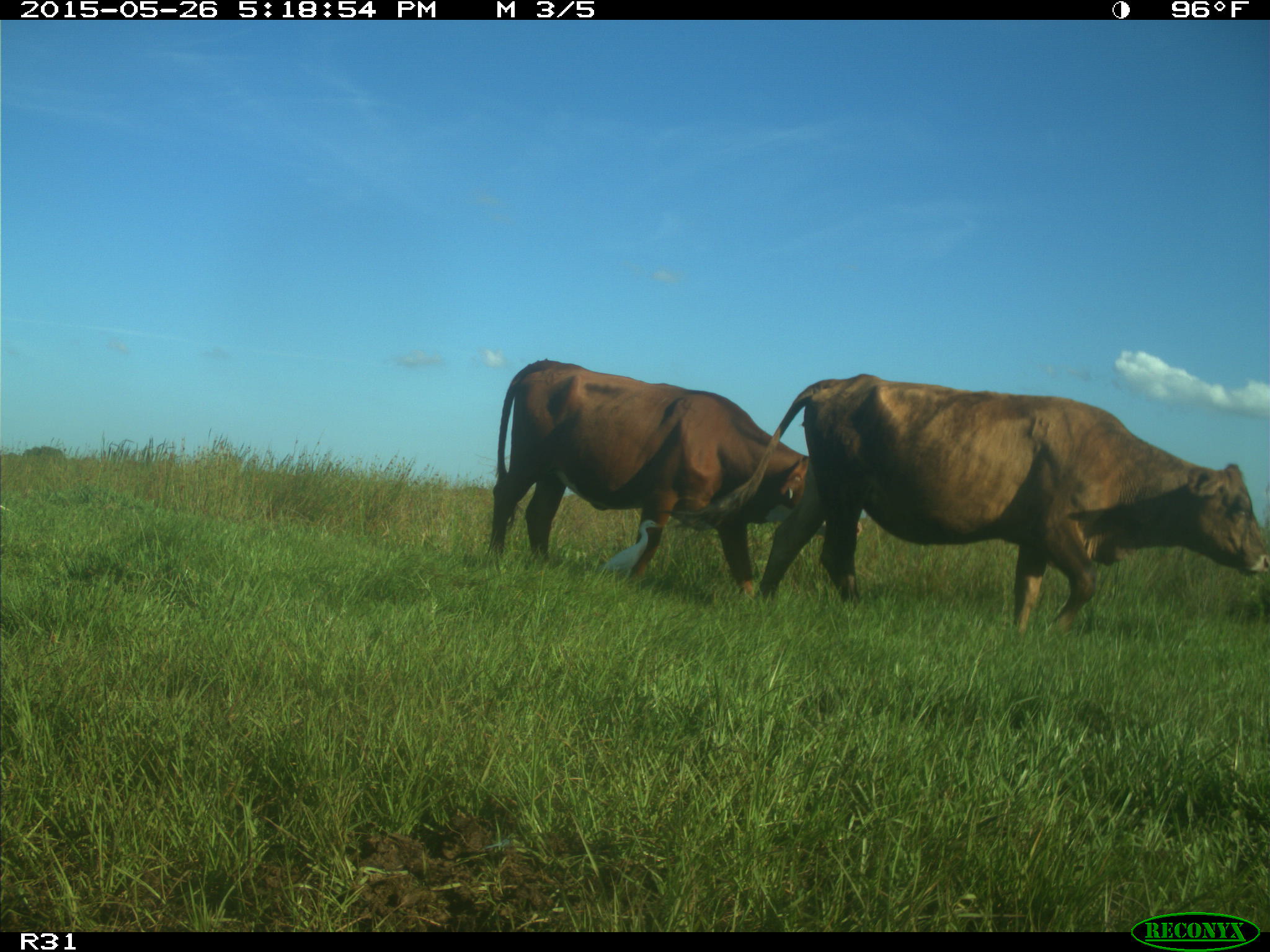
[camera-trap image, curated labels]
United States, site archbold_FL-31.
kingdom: Animalia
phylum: Chordata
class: Mammalia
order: Artiodactyla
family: Bovidae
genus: Bos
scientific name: Bos taurus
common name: domestic cow